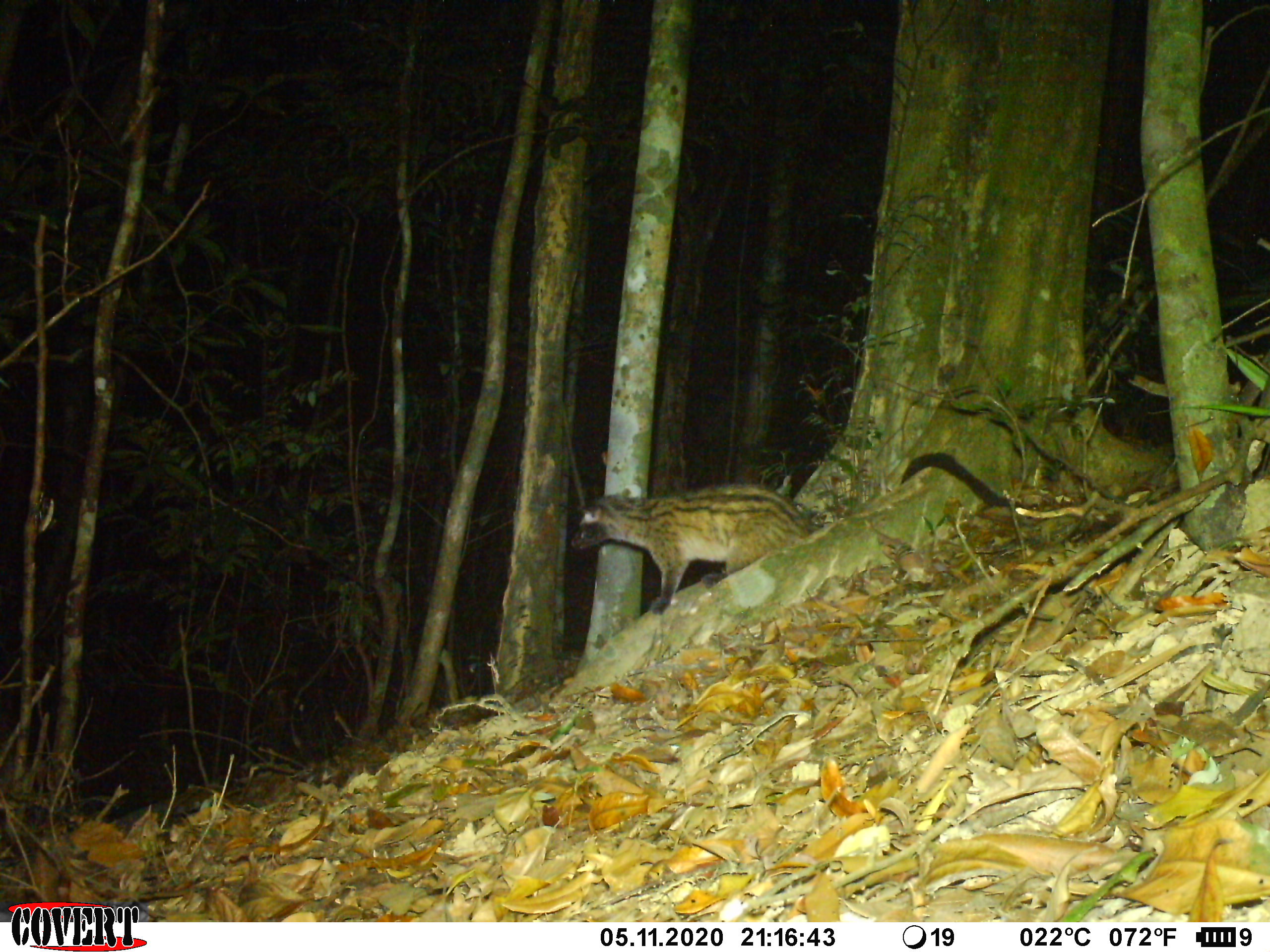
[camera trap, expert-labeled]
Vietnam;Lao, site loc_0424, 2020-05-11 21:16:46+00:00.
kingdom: Animalia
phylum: Chordata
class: Mammalia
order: Carnivora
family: Viverridae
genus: Paradoxurus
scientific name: Paradoxurus hermaphroditus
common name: common palm civet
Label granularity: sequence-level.